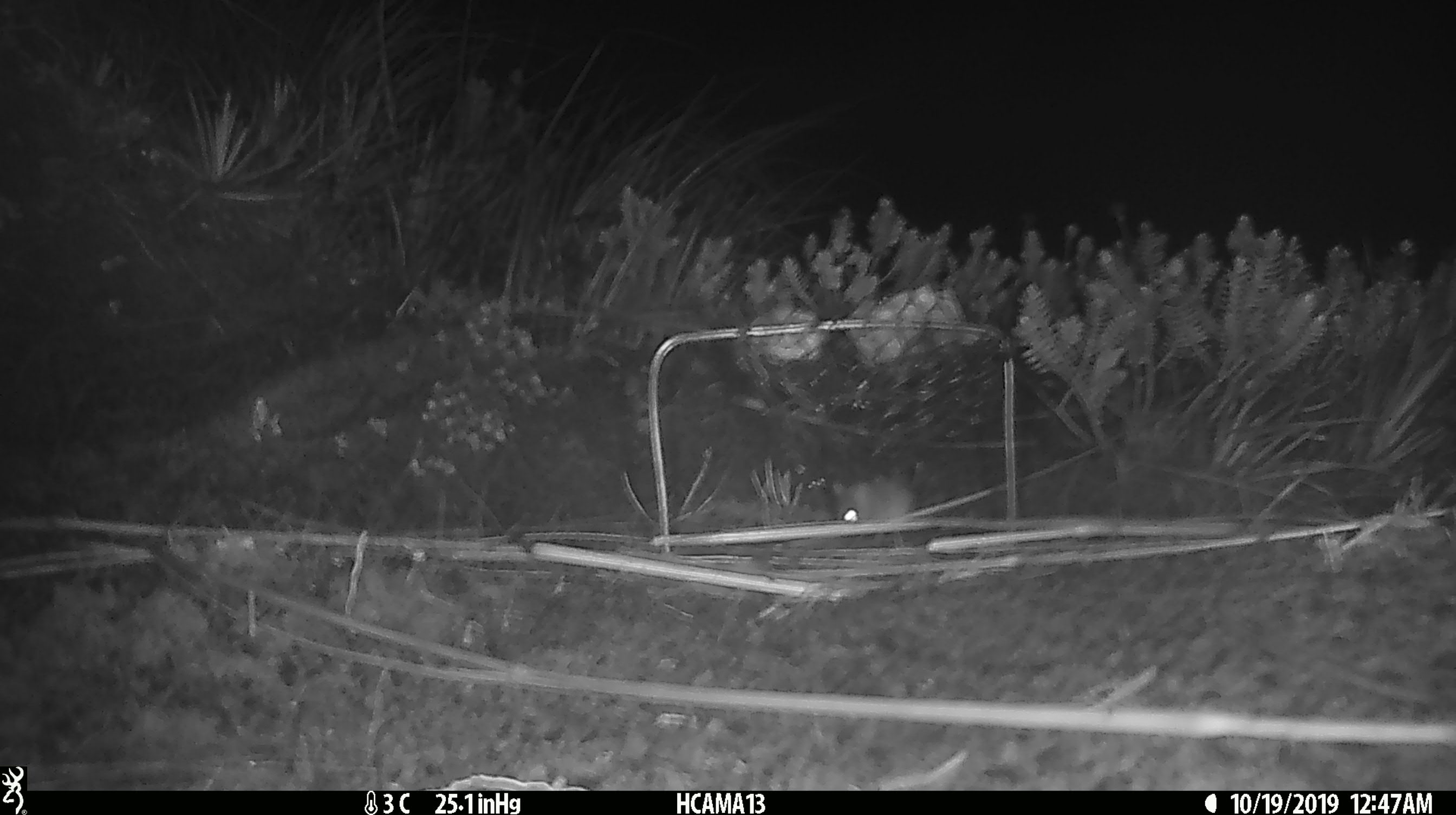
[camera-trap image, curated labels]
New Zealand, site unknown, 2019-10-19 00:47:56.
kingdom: Animalia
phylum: Chordata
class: Mammalia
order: Rodentia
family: Muridae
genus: Mus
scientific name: Mus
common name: mouse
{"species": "mouse (Mus)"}